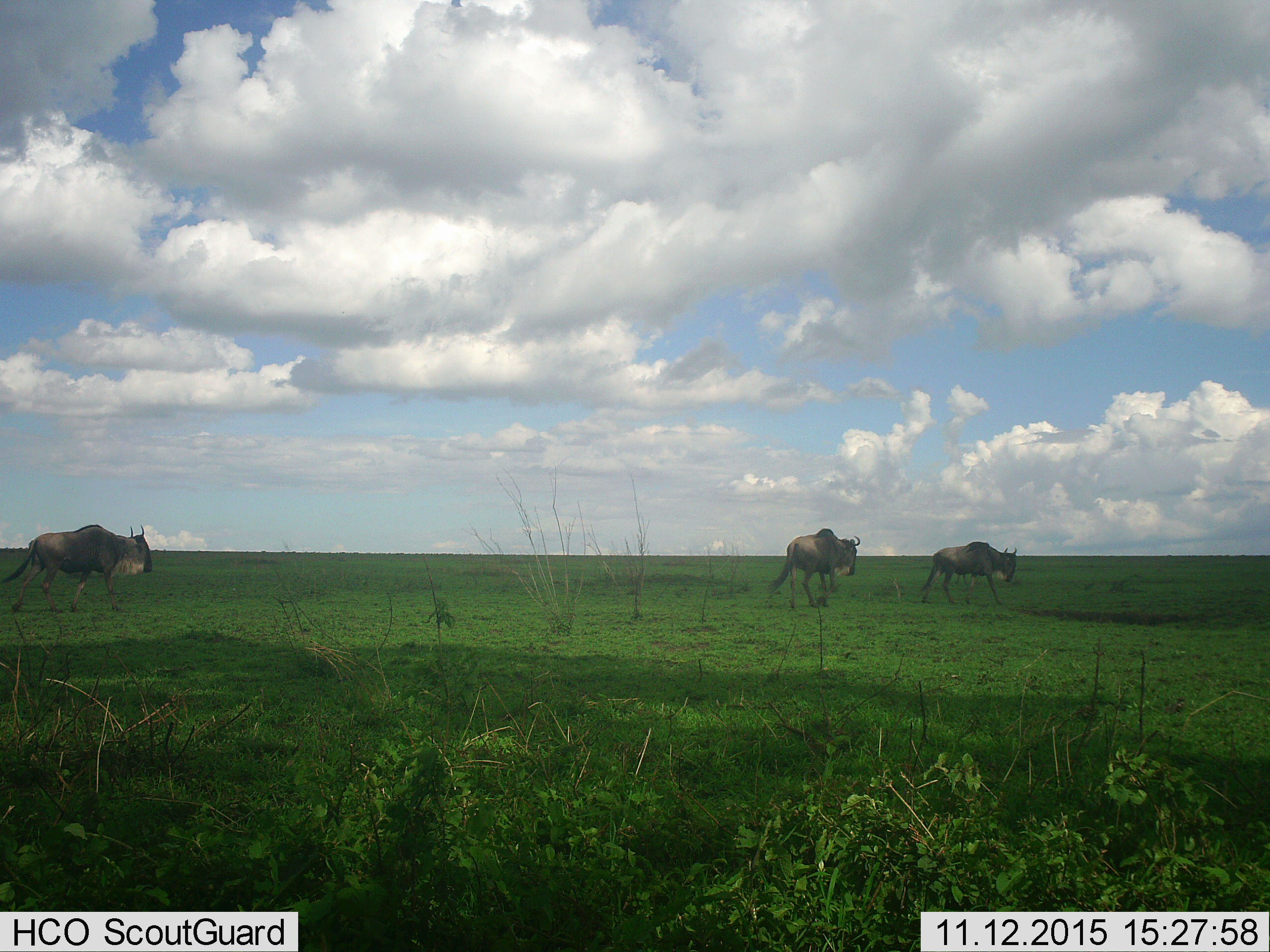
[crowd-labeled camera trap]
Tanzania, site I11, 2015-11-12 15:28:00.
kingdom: Animalia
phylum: Chordata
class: Mammalia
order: Artiodactyla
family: Bovidae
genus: Connochaetes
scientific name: Connochaetes taurinus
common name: blue wildebeest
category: wildebeest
Wildebeest (blue wildebeest) (Connochaetes taurinus), count 3. Behavior (volunteer vote fractions): standing 0%, resting 0%, moving 100%, interacting 0%. Young present (vote fraction): 0%. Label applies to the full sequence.